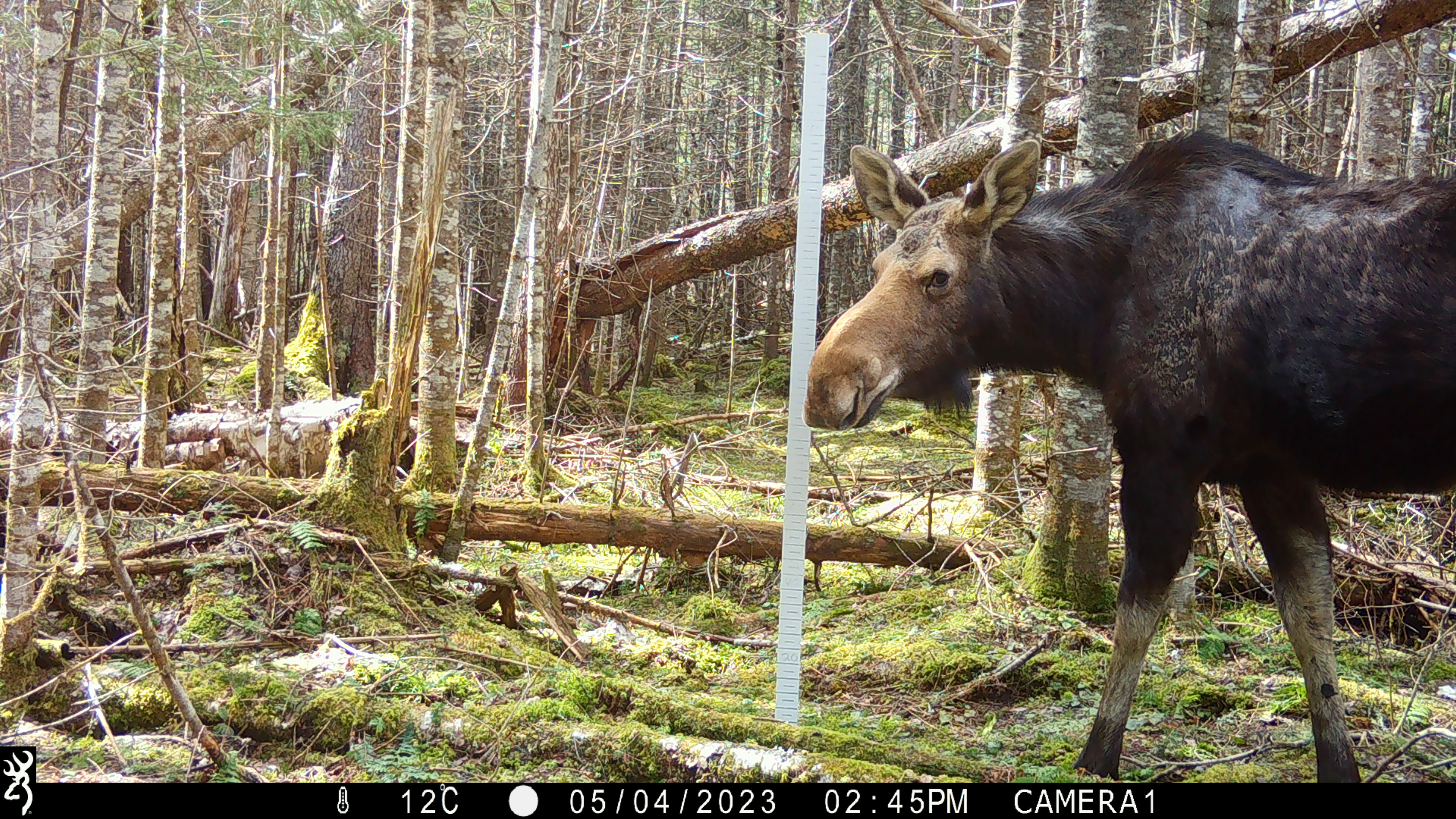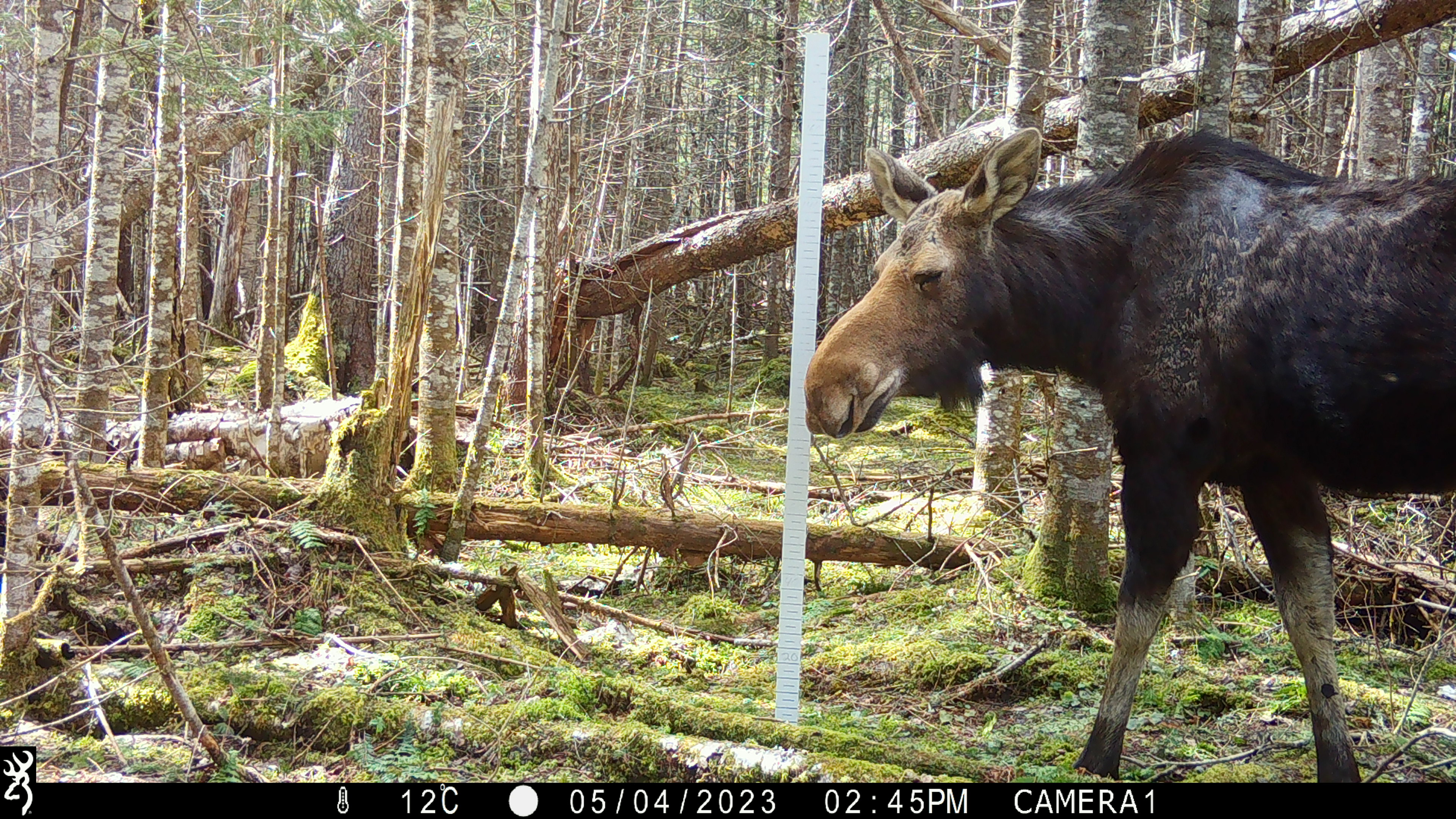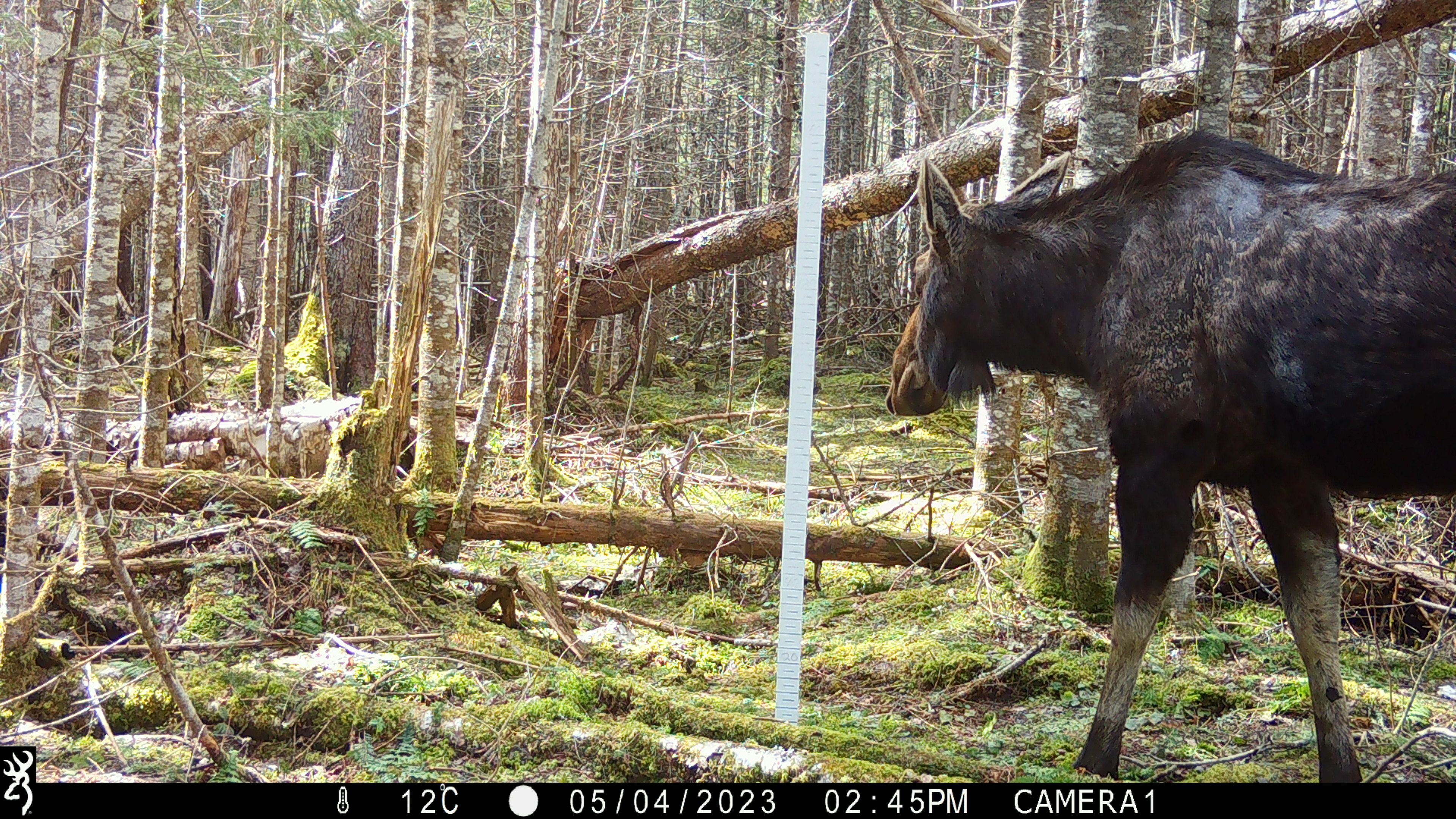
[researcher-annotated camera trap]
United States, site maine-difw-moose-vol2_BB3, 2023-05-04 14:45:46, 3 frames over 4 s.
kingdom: Animalia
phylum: Chordata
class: Mammalia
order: Artiodactyla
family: Cervidae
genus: Alces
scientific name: Alces alces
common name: moose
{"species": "moose (Alces alces)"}